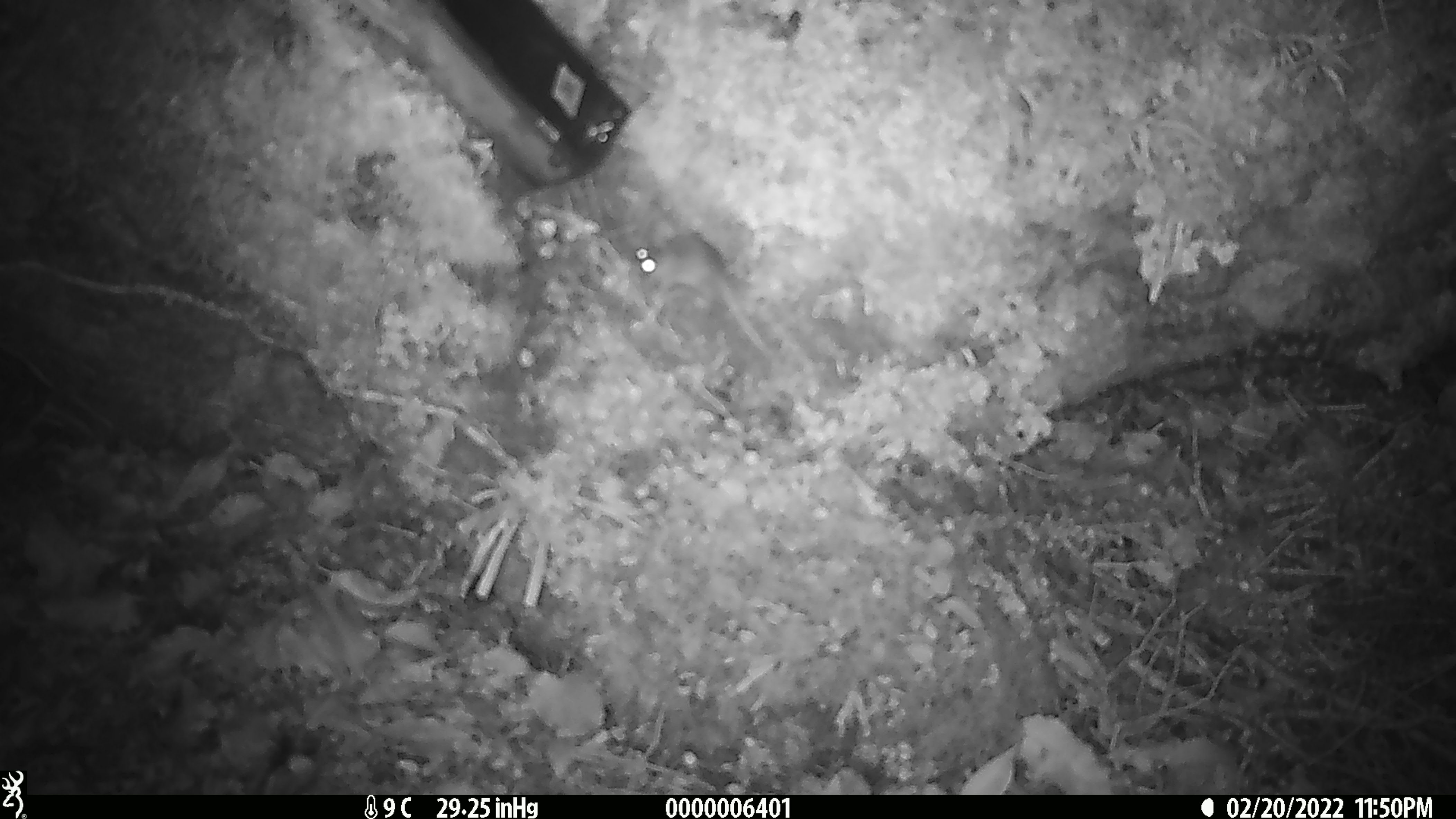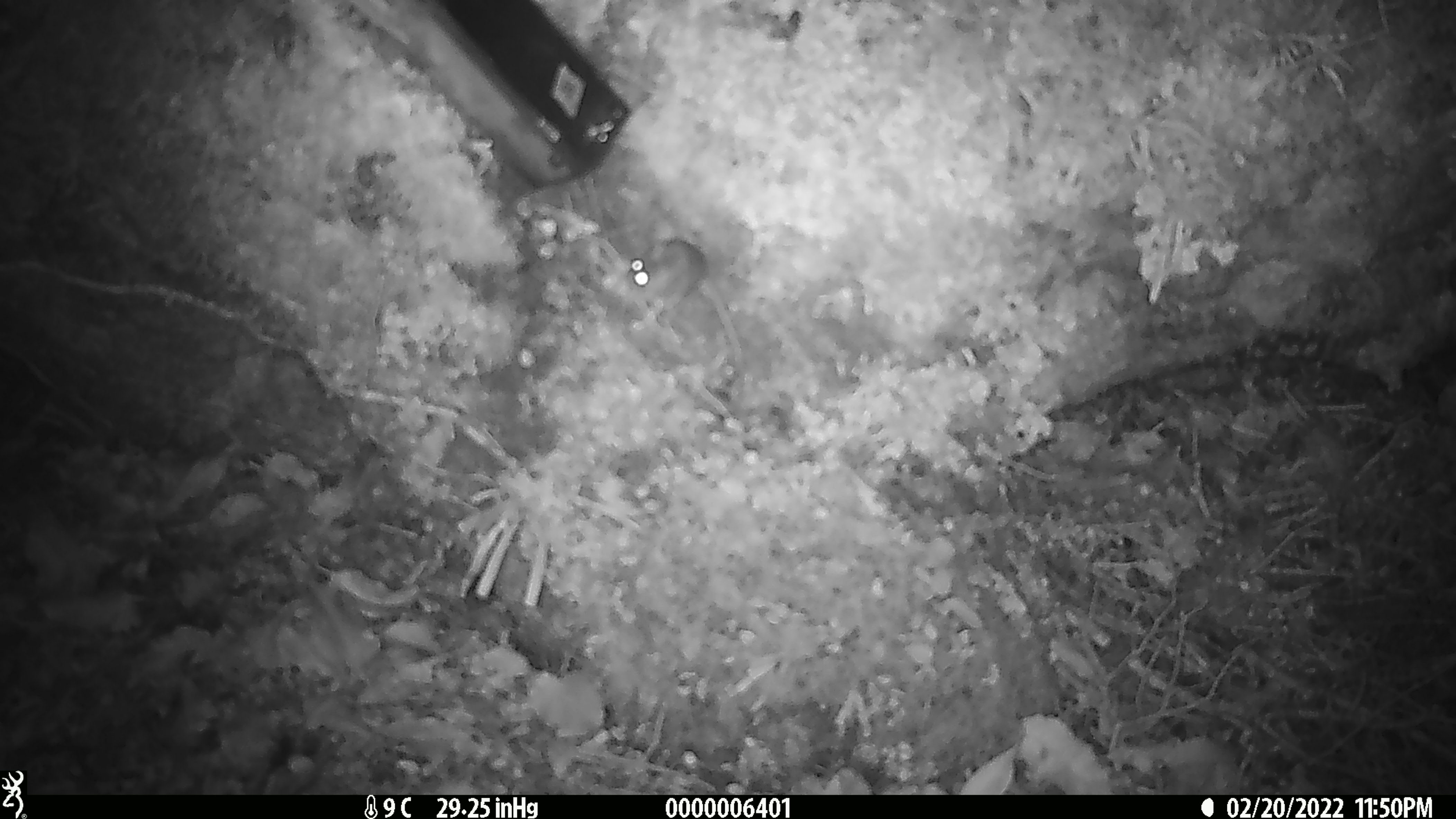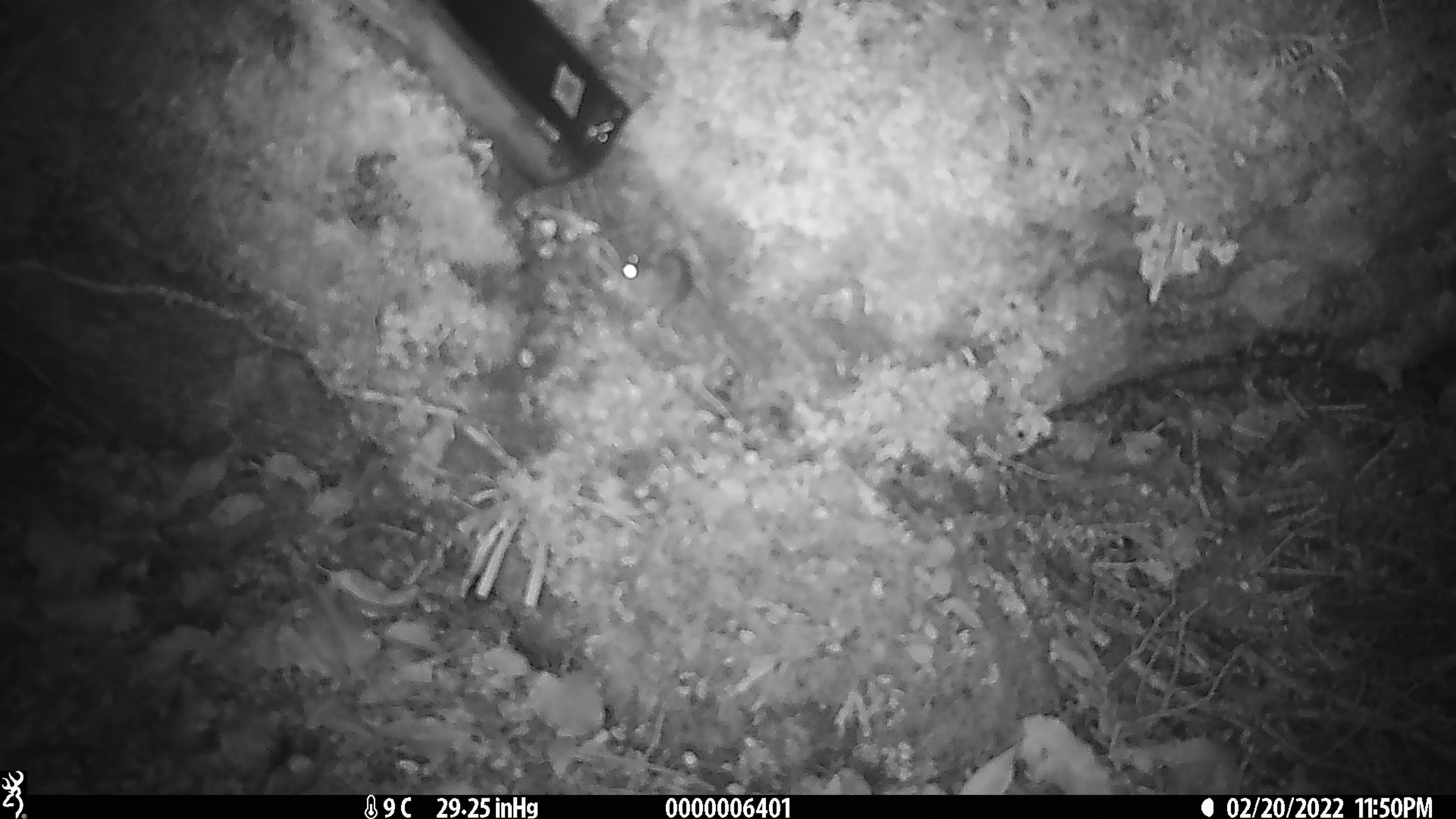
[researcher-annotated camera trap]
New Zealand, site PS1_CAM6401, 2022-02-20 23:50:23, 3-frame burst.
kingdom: Animalia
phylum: Chordata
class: Mammalia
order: Rodentia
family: Muridae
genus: Mus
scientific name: Mus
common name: mouse